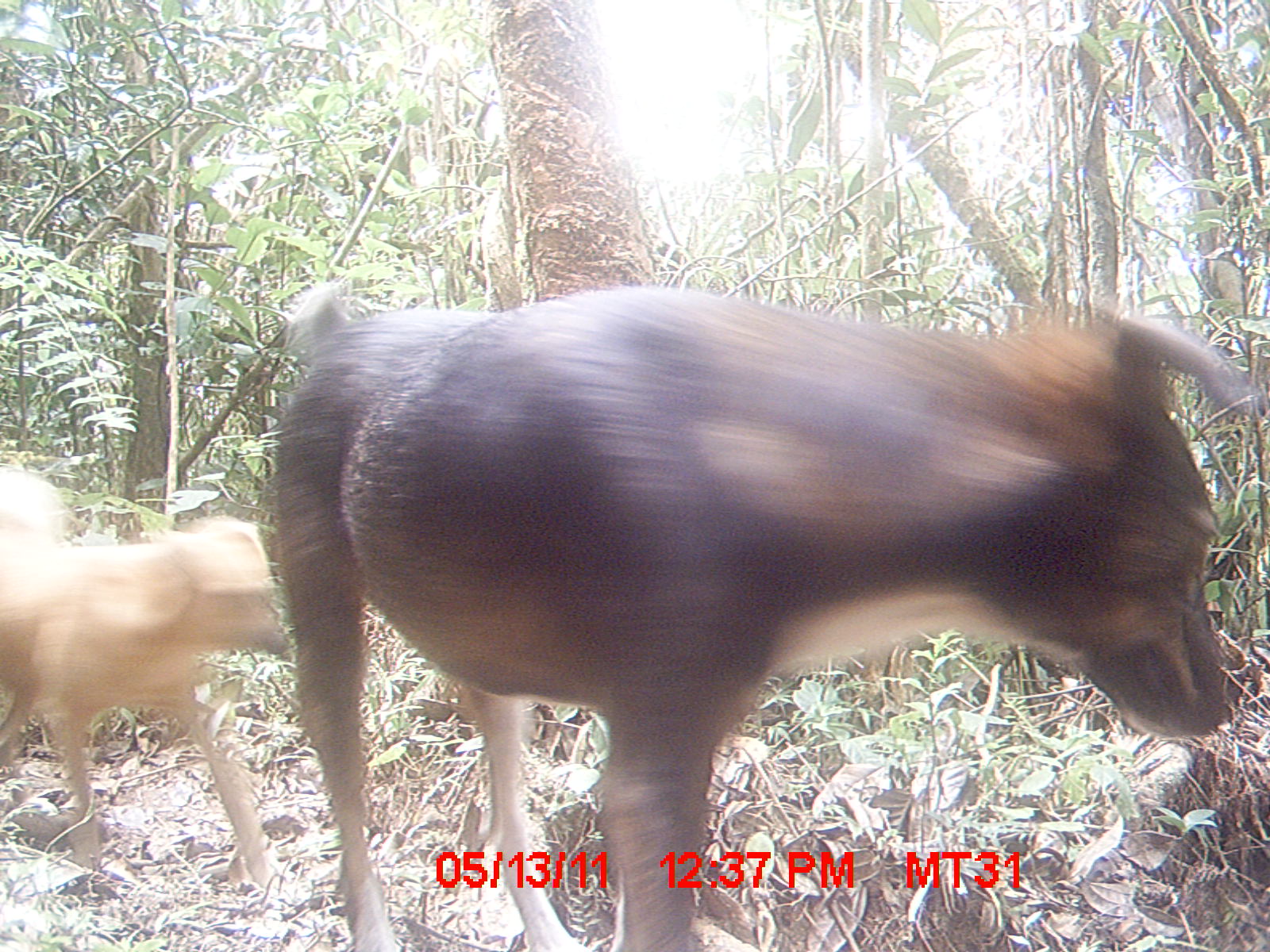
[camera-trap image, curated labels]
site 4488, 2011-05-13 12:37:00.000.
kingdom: Animalia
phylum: Chordata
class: Mammalia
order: Carnivora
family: Canidae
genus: Canis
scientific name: Canis familiaris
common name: domestic dog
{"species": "Canis familiaris (domestic dog)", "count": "2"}